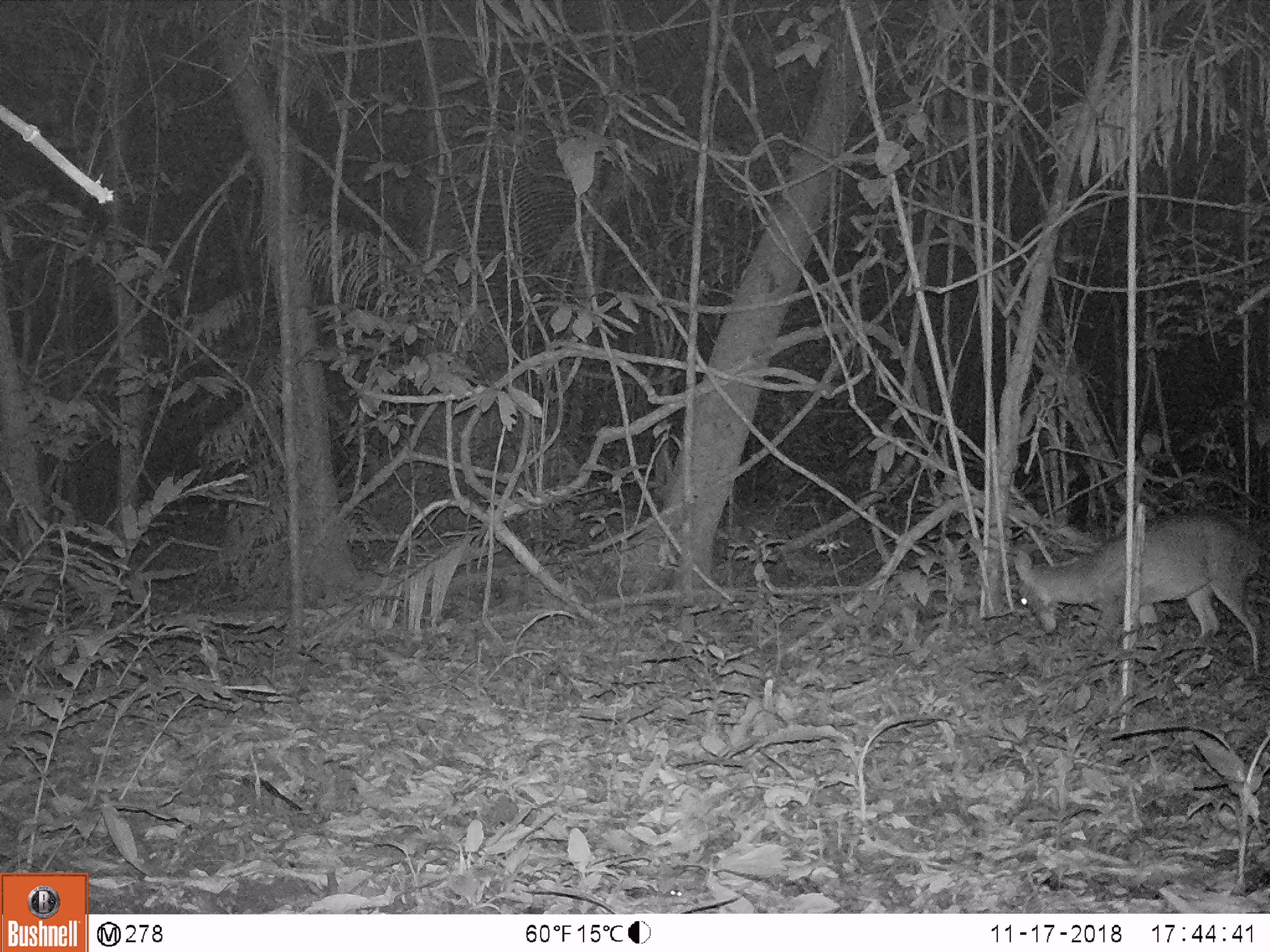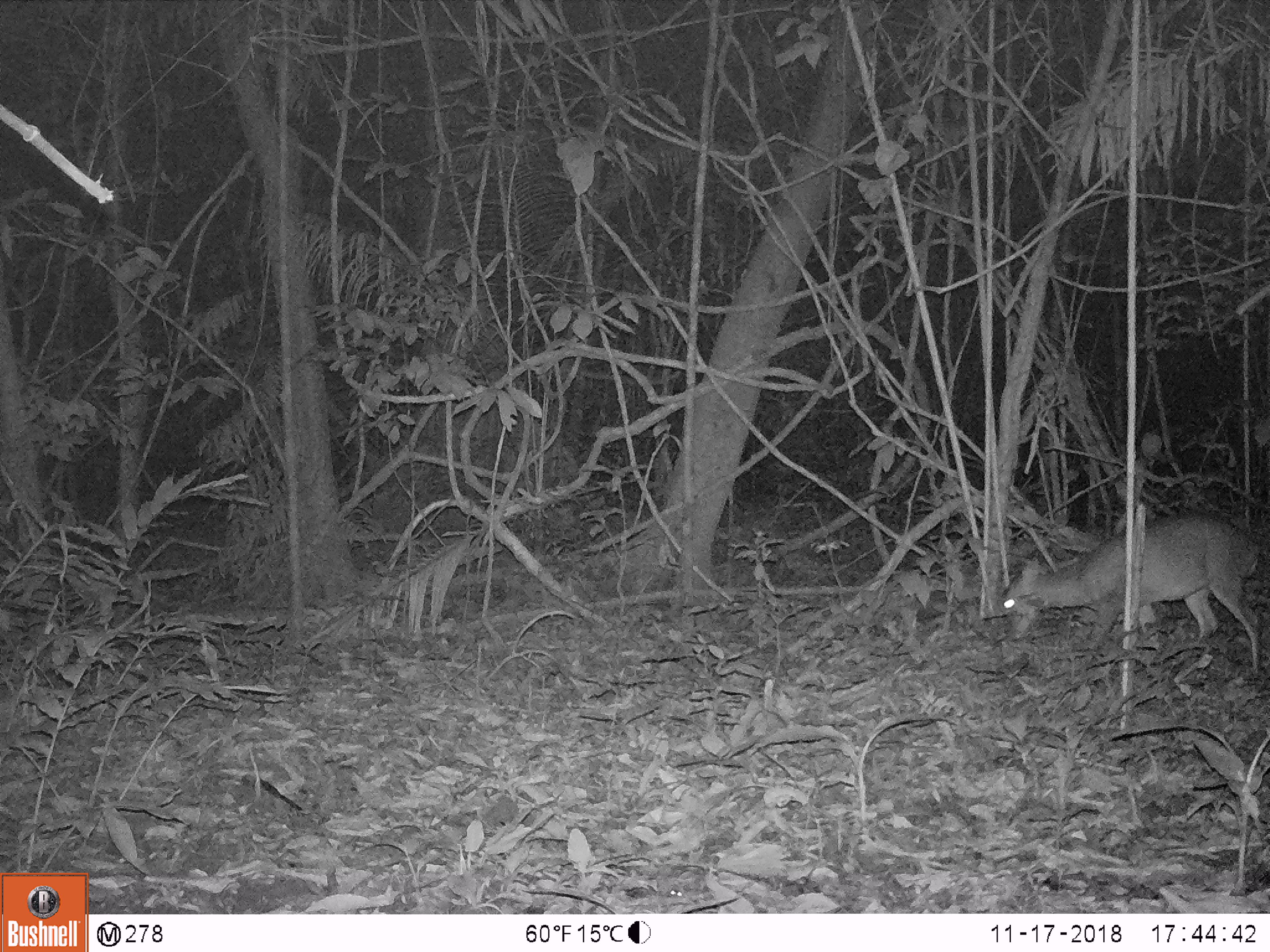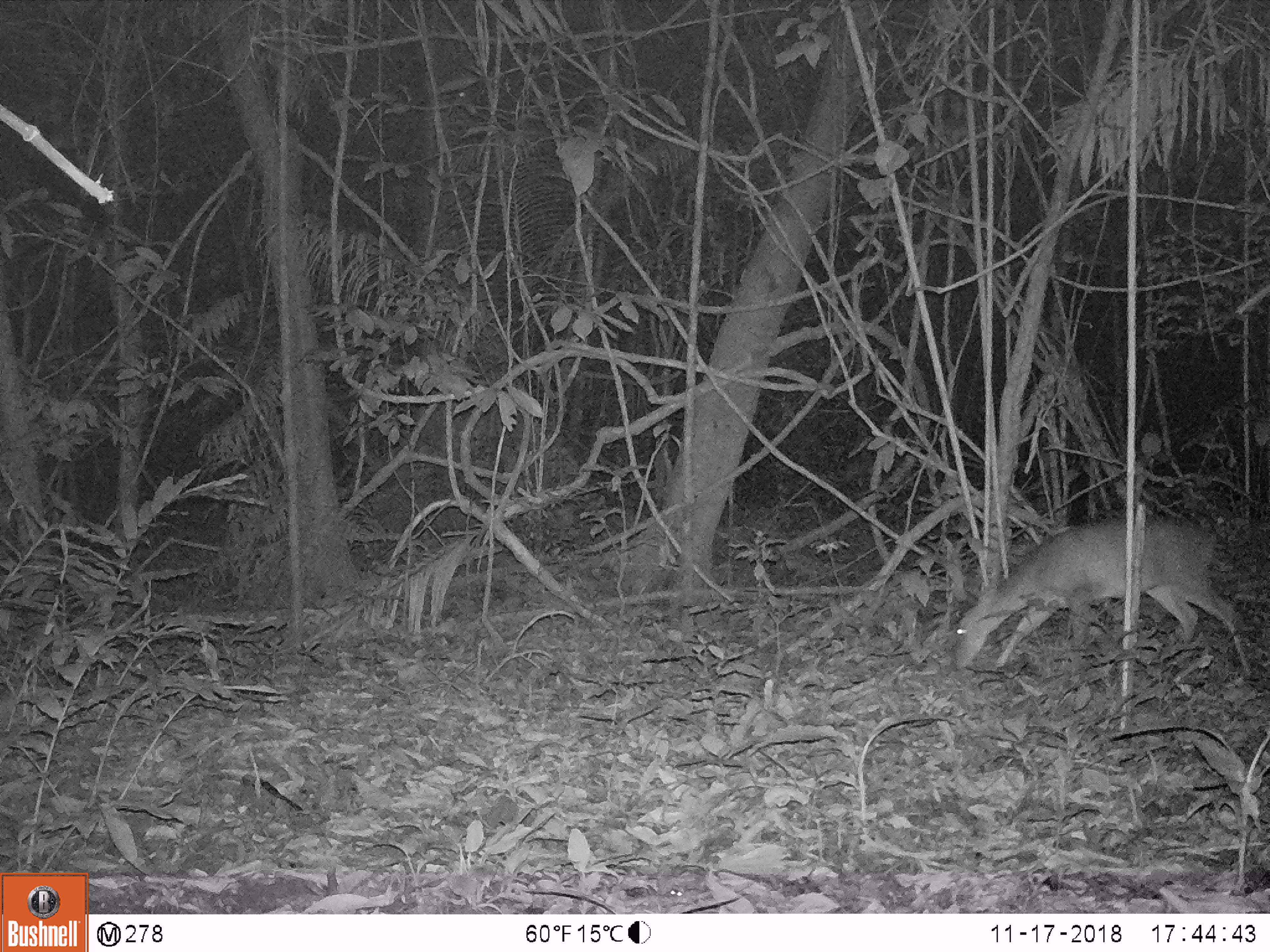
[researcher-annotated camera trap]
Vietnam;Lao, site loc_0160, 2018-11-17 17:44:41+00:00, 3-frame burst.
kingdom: Animalia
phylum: Chordata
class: Mammalia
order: Artiodactyla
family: Cervidae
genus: Muntiacus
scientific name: Muntiacus vuquangensis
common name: large-antlered muntjac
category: large antlered muntjac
Large antlered muntjac (large-antlered muntjac) (Muntiacus vuquangensis). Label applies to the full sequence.